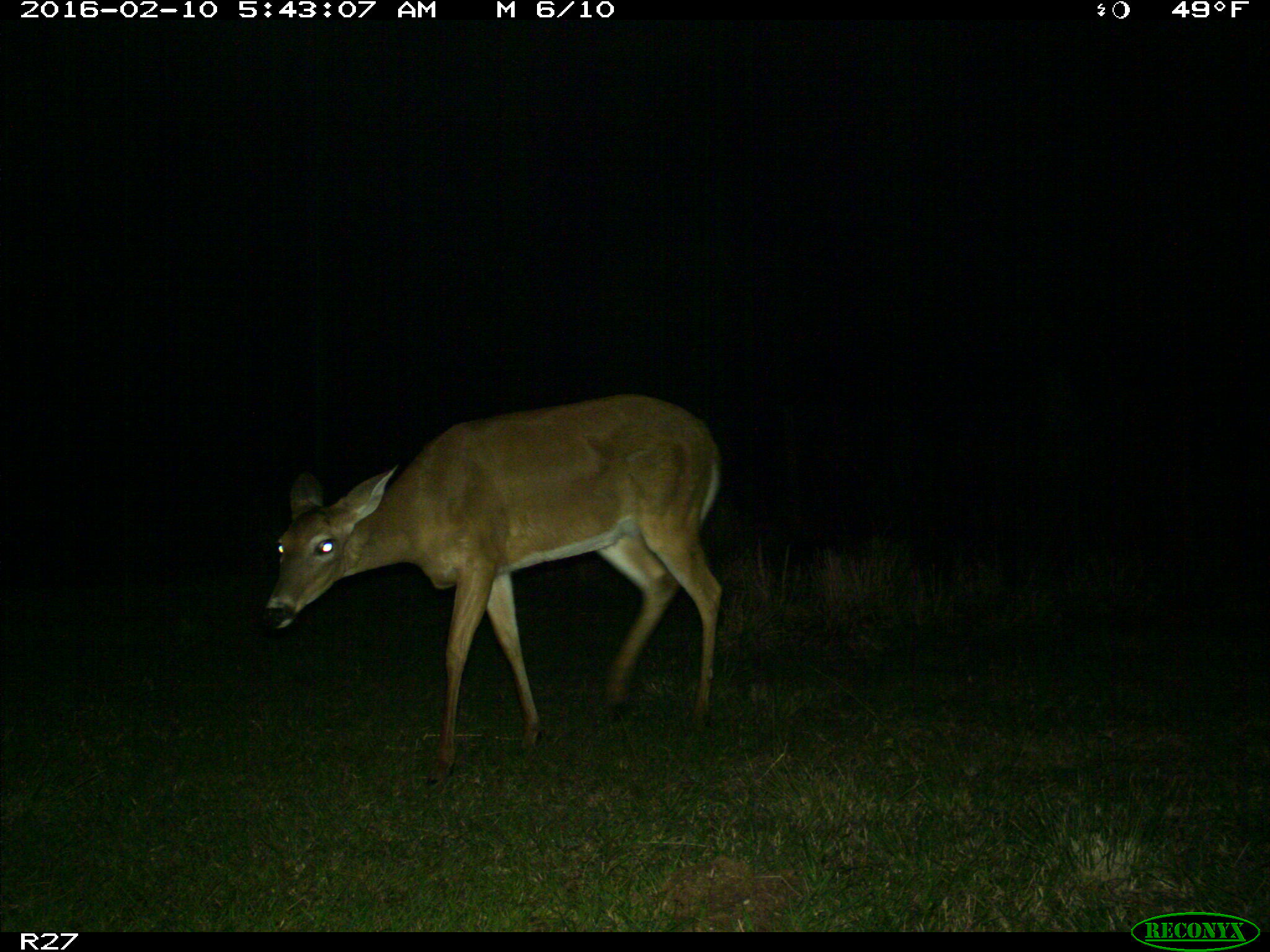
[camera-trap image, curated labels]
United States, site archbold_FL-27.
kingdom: Animalia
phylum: Chordata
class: Mammalia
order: Artiodactyla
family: Cervidae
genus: Odocoileus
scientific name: Odocoileus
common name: deer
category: unidentified deer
Unidentified deer (deer) (Odocoileus).